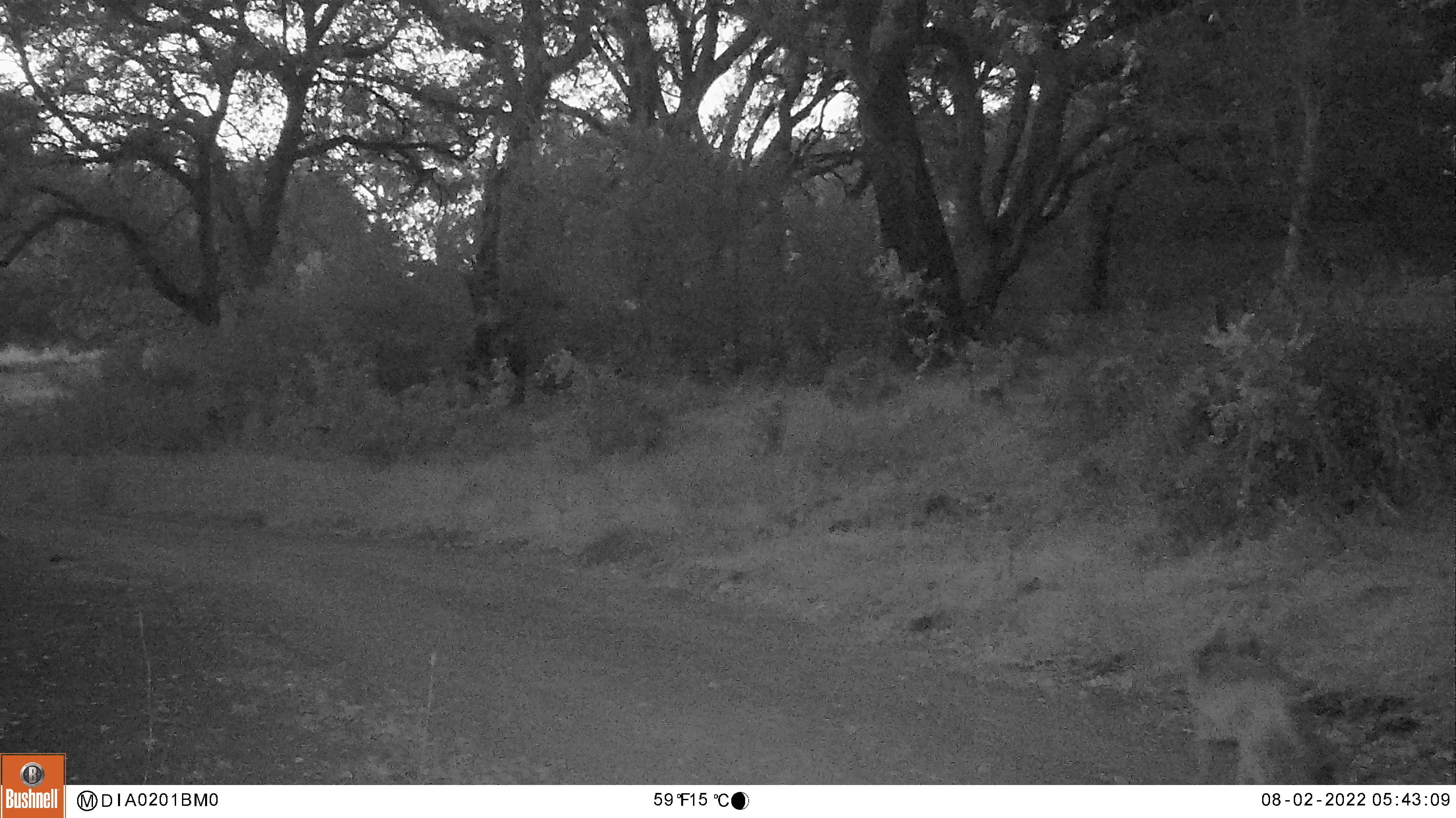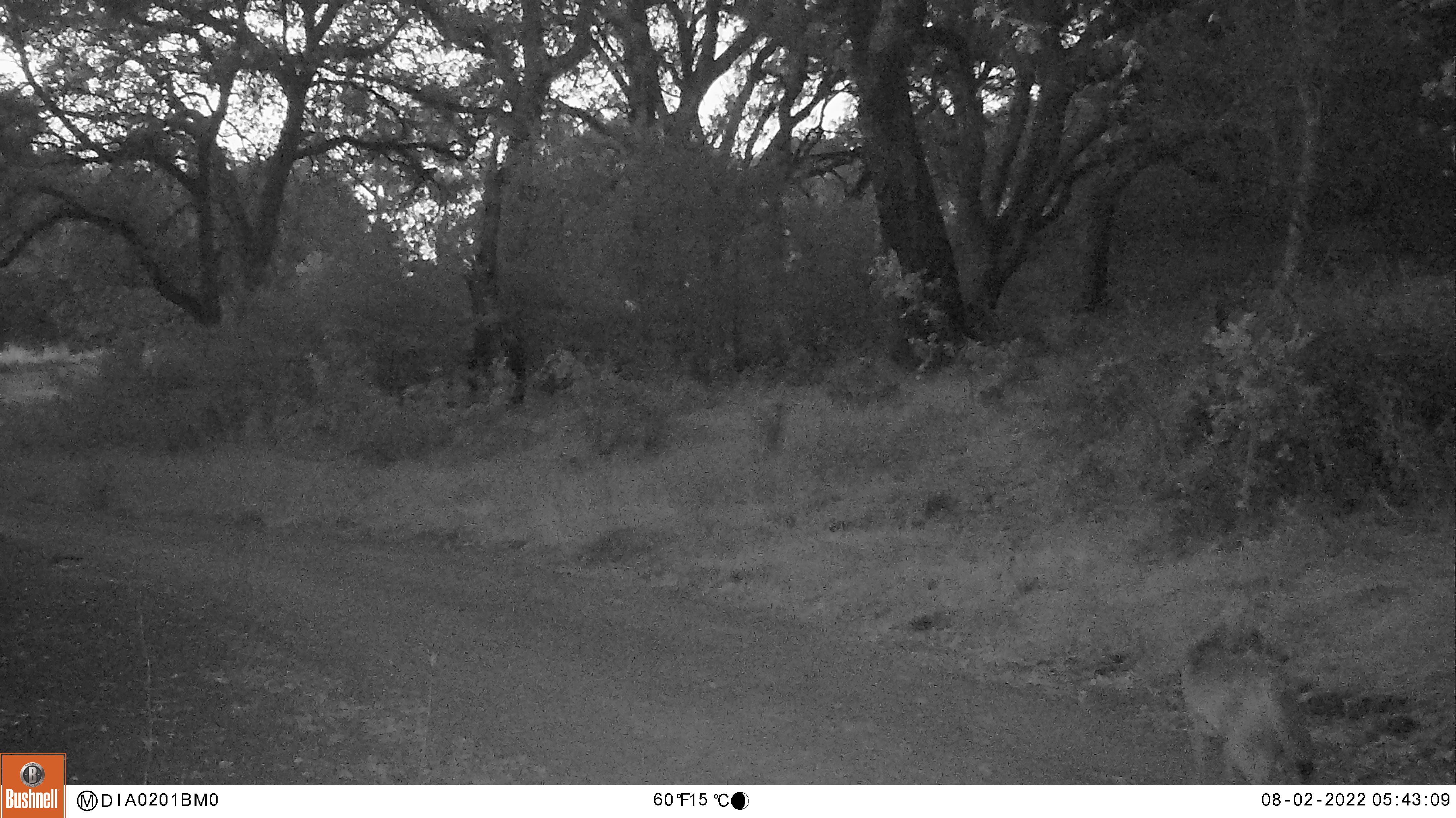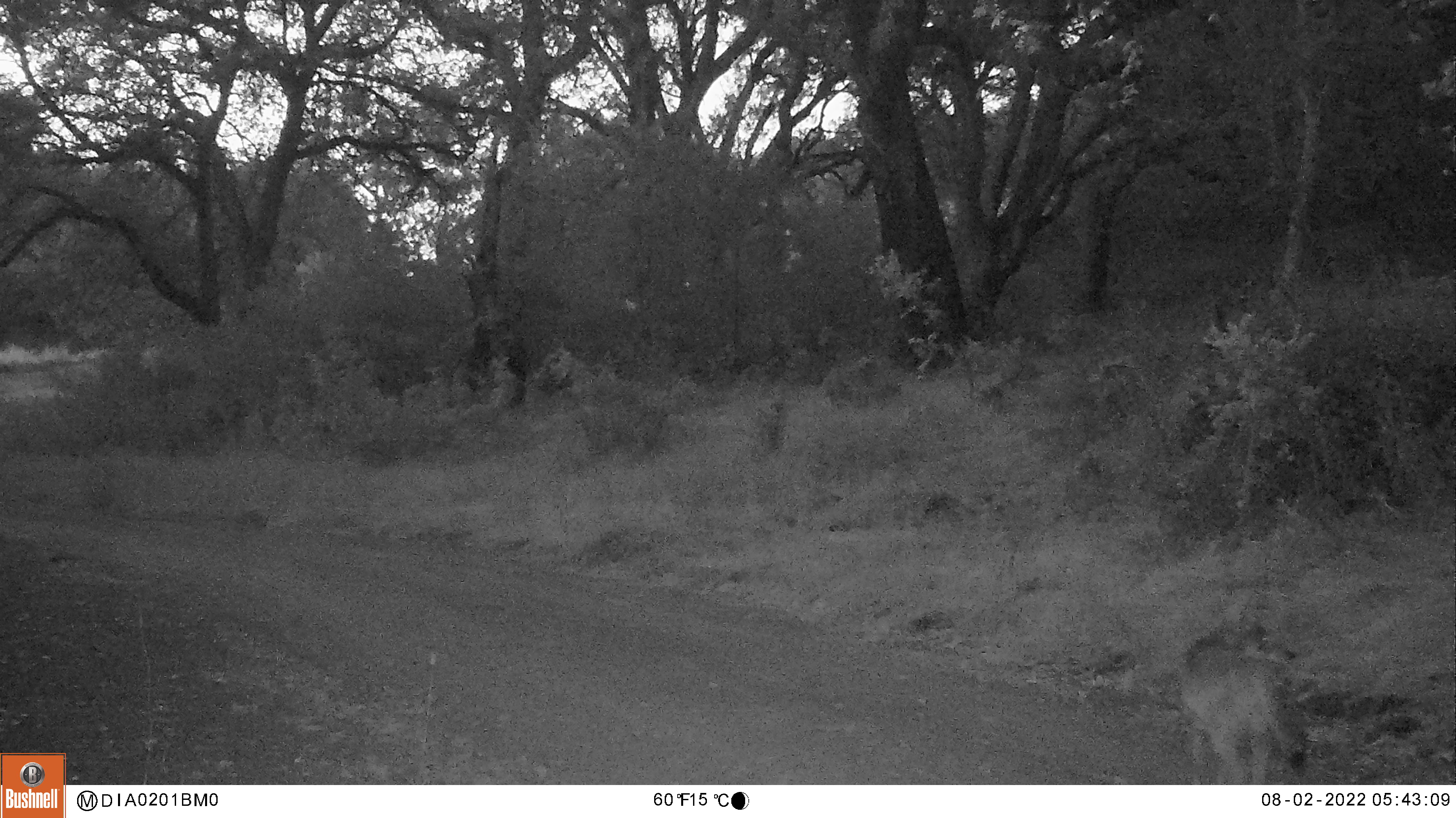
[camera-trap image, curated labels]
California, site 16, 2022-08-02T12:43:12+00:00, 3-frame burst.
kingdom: Animalia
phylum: Chordata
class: Mammalia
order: Carnivora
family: Canidae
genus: Canis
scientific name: Canis latrans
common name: coyote